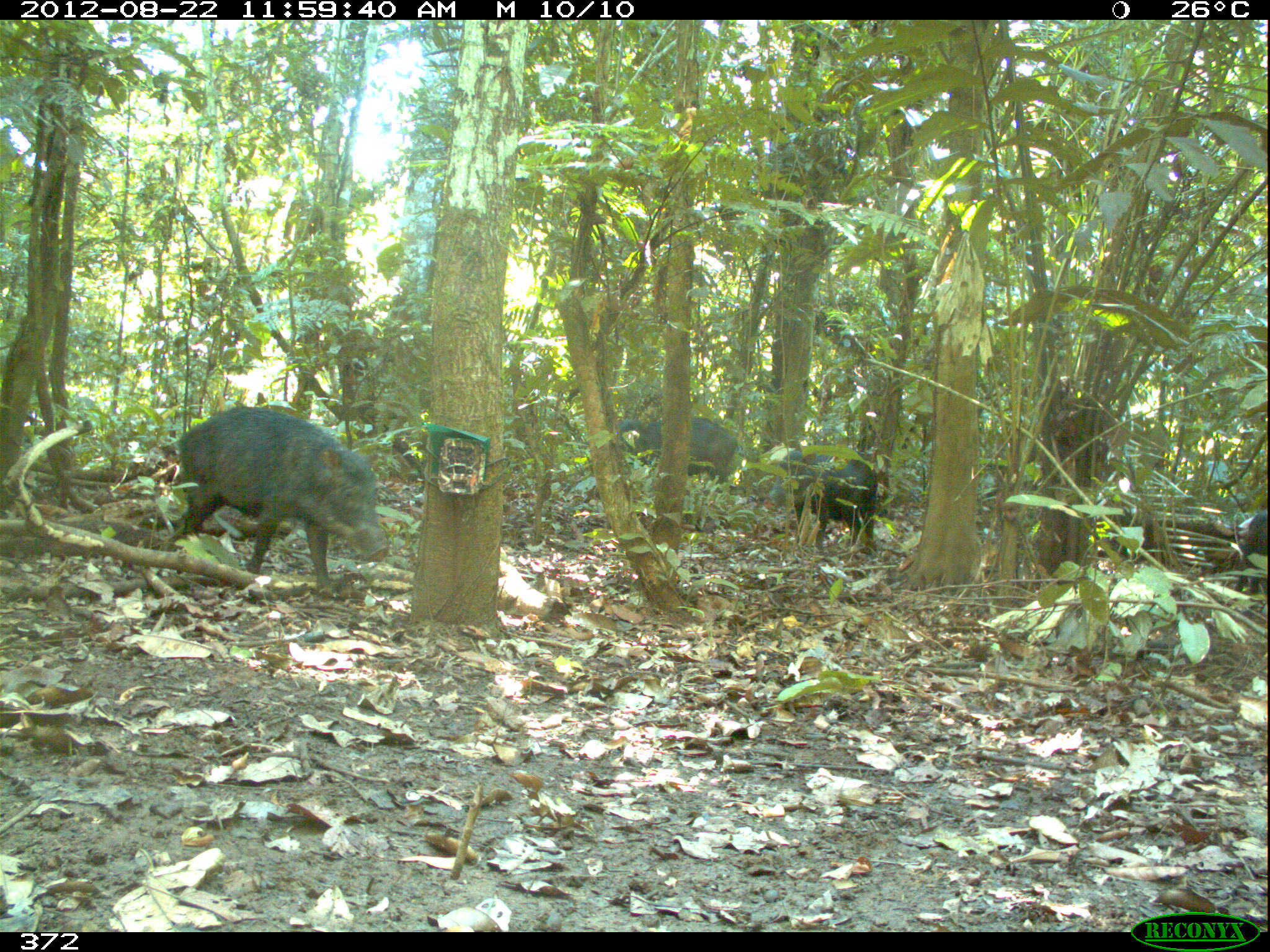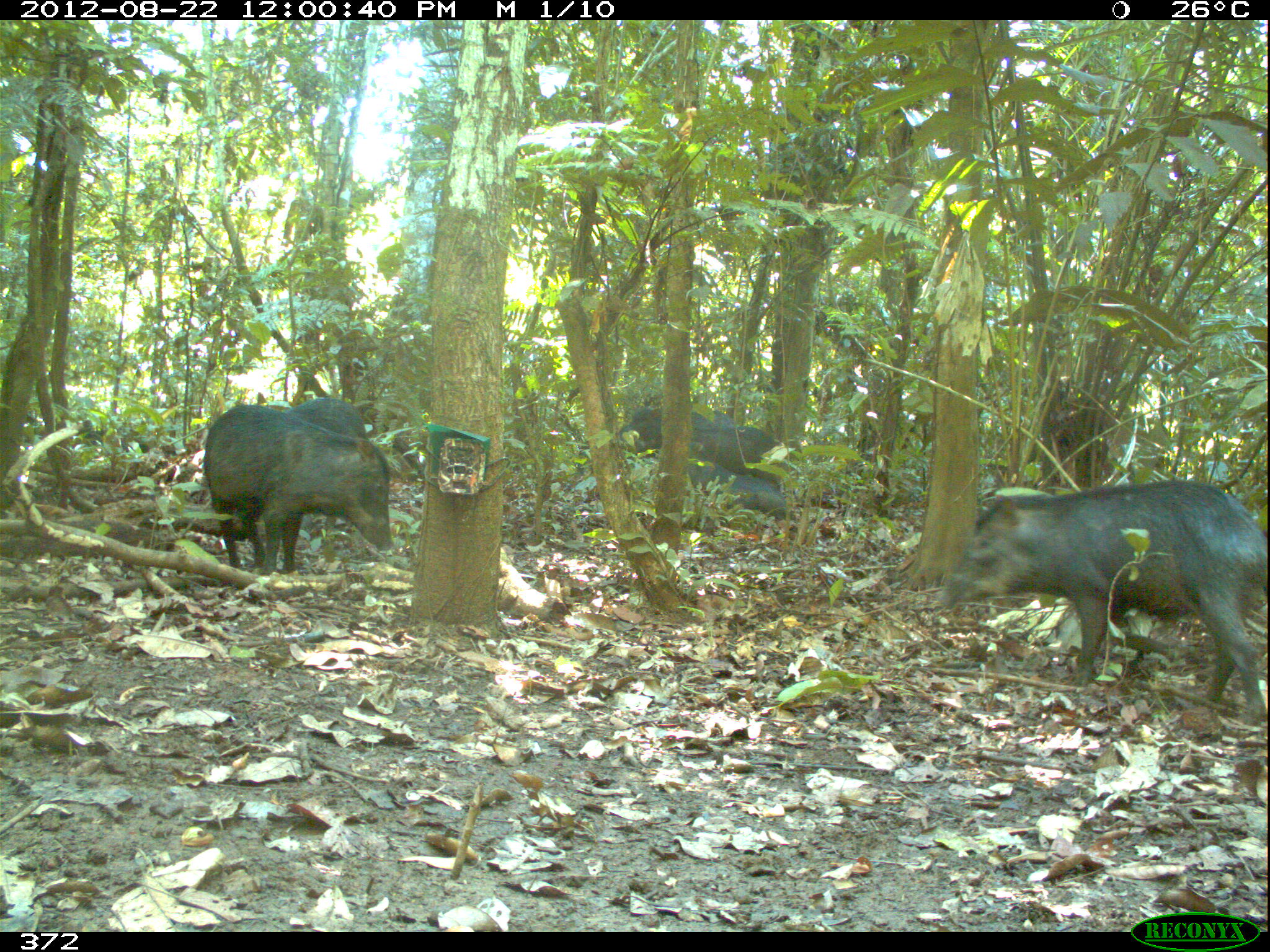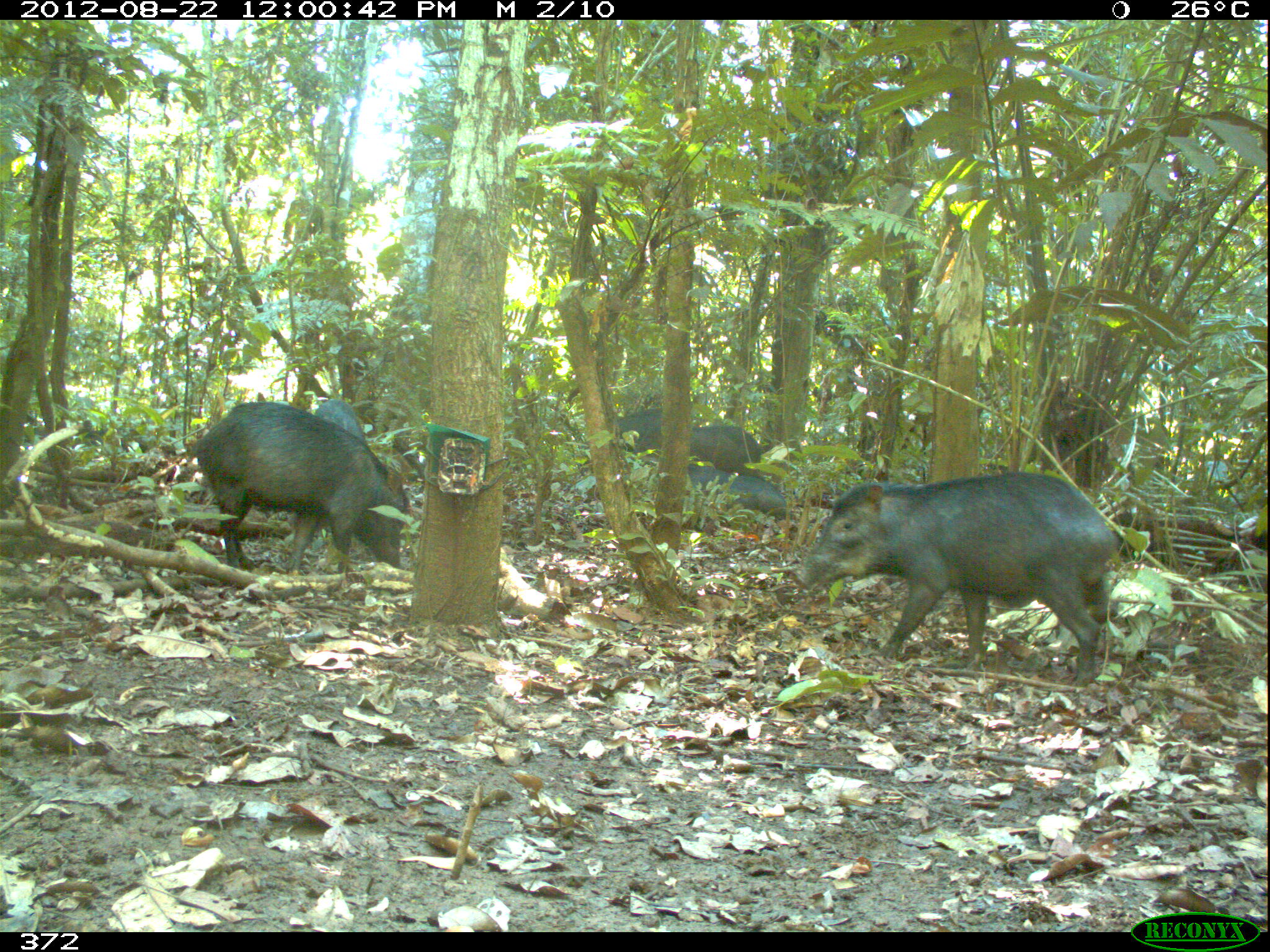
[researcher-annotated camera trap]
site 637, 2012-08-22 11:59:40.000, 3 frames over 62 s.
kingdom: Animalia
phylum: Chordata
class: Mammalia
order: Artiodactyla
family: Tayassuidae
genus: Tayassu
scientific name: Tayassu pecari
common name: white-lipped peccary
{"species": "Tayassu pecari (white-lipped peccary)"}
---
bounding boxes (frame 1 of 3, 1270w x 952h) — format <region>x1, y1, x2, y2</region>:
tayassu pecari: <region>146, 400, 393, 592</region>; <region>754, 443, 883, 544</region>; <region>621, 411, 740, 483</region>; <region>1232, 506, 1269, 598</region>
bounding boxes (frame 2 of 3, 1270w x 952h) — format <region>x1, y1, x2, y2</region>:
tayassu pecari: <region>933, 477, 1270, 724</region>; <region>201, 403, 394, 575</region>; <region>618, 401, 772, 464</region>; <region>692, 458, 791, 517</region>; <region>285, 396, 365, 435</region>